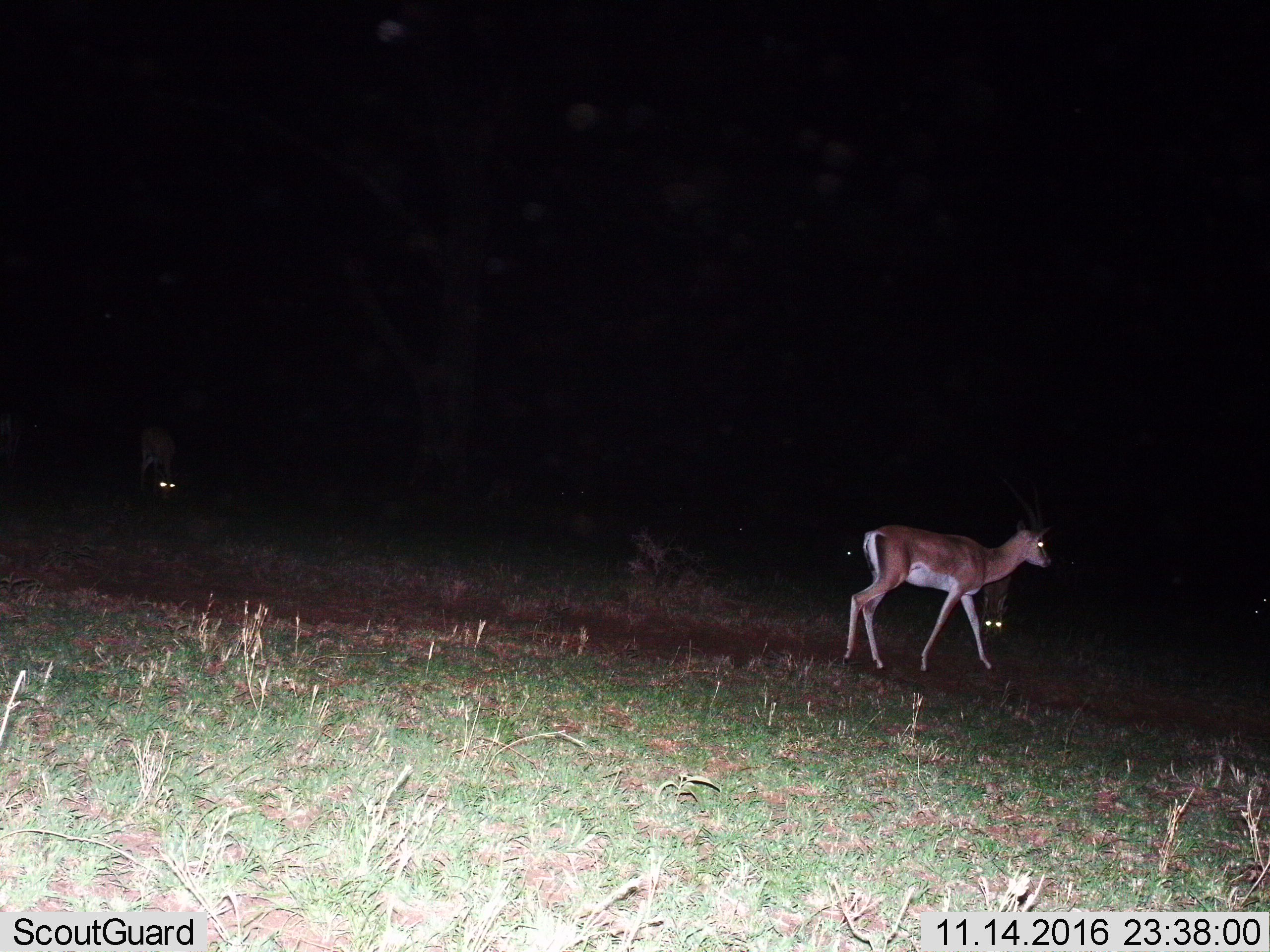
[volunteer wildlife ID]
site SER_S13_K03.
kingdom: Animalia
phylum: Chordata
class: Mammalia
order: Artiodactyla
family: Bovidae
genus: Nanger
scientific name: Nanger granti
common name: grant's gazelle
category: gazellegrants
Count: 3.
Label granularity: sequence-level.